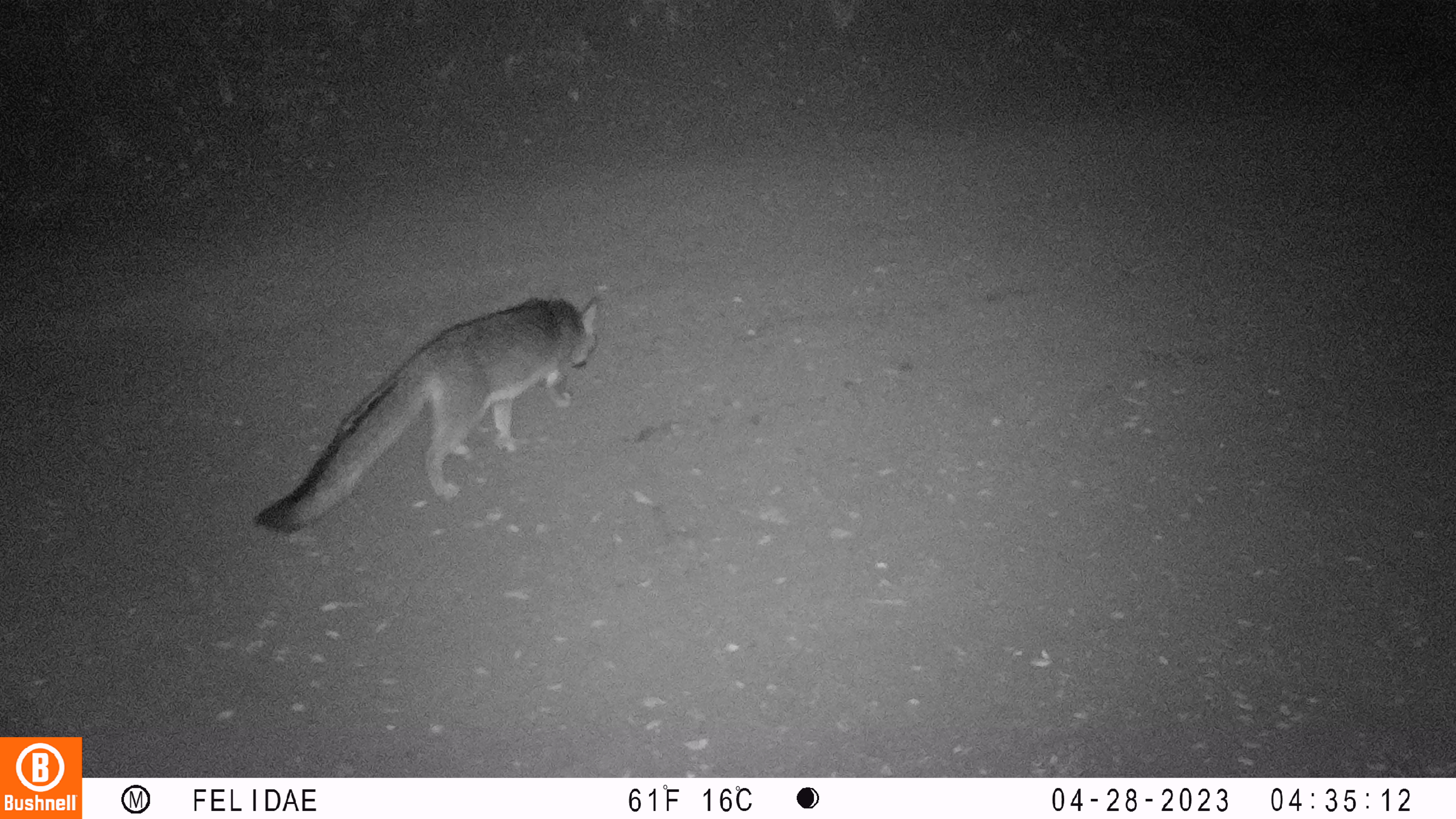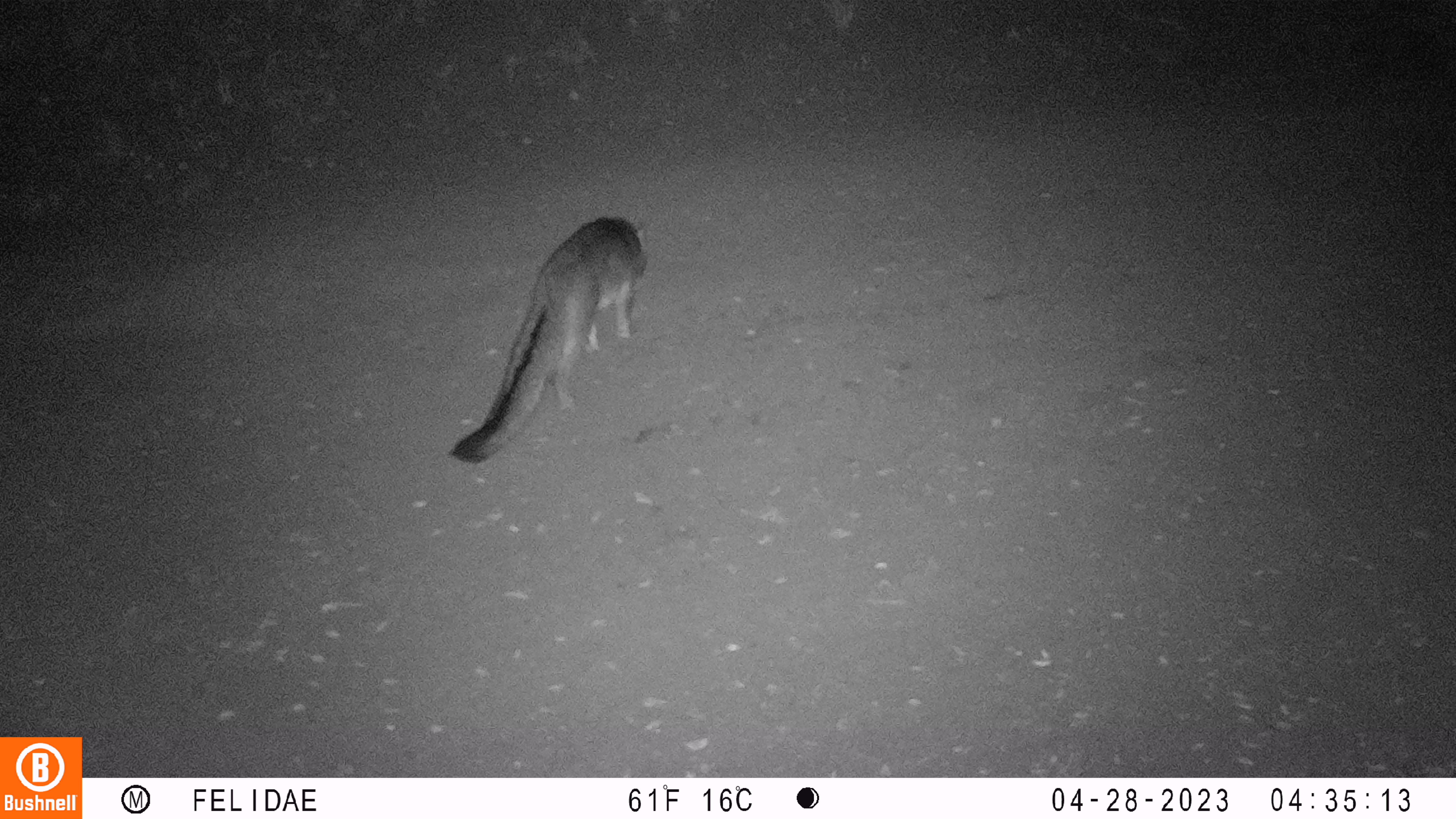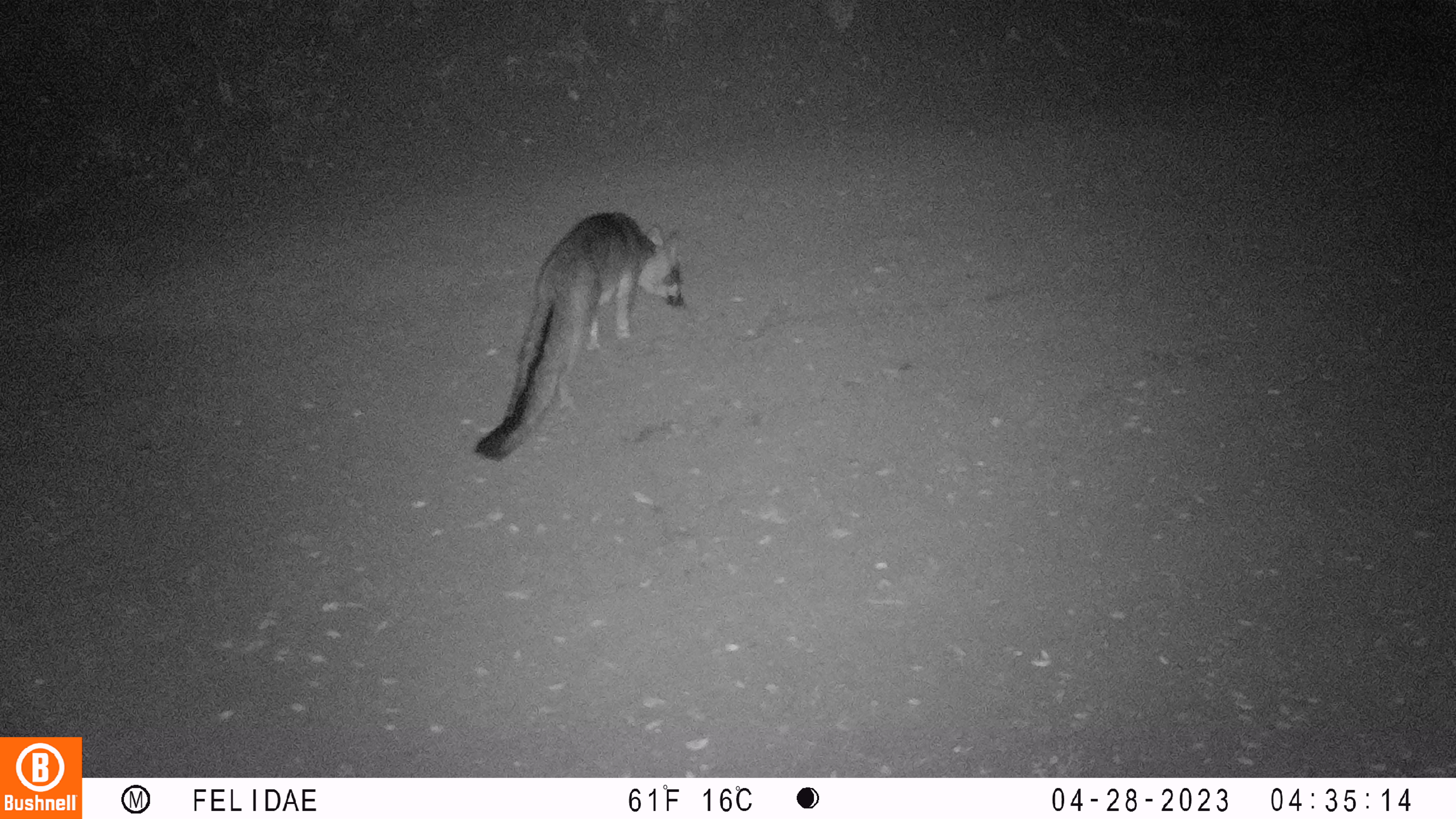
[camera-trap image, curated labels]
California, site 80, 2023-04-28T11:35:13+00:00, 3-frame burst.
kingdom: Animalia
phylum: Chordata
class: Mammalia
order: Carnivora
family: Canidae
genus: Urocyon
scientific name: Urocyon cinereoargenteus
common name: gray fox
Gray fox (Urocyon cinereoargenteus).